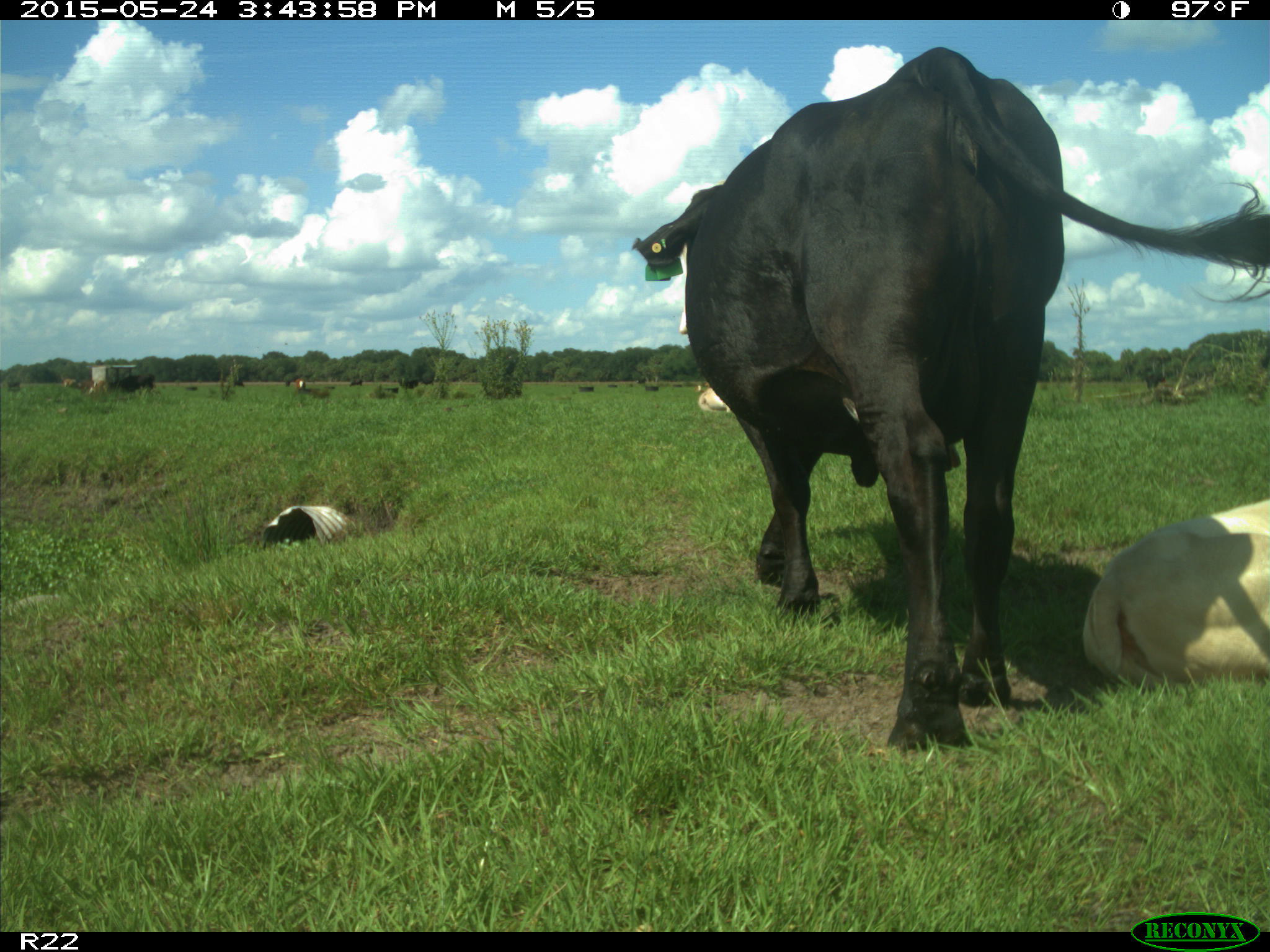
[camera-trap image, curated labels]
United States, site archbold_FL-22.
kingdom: Animalia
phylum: Chordata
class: Mammalia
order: Artiodactyla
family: Bovidae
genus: Bos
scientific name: Bos taurus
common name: domestic cow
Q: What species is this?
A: Bos taurus (domestic cow).